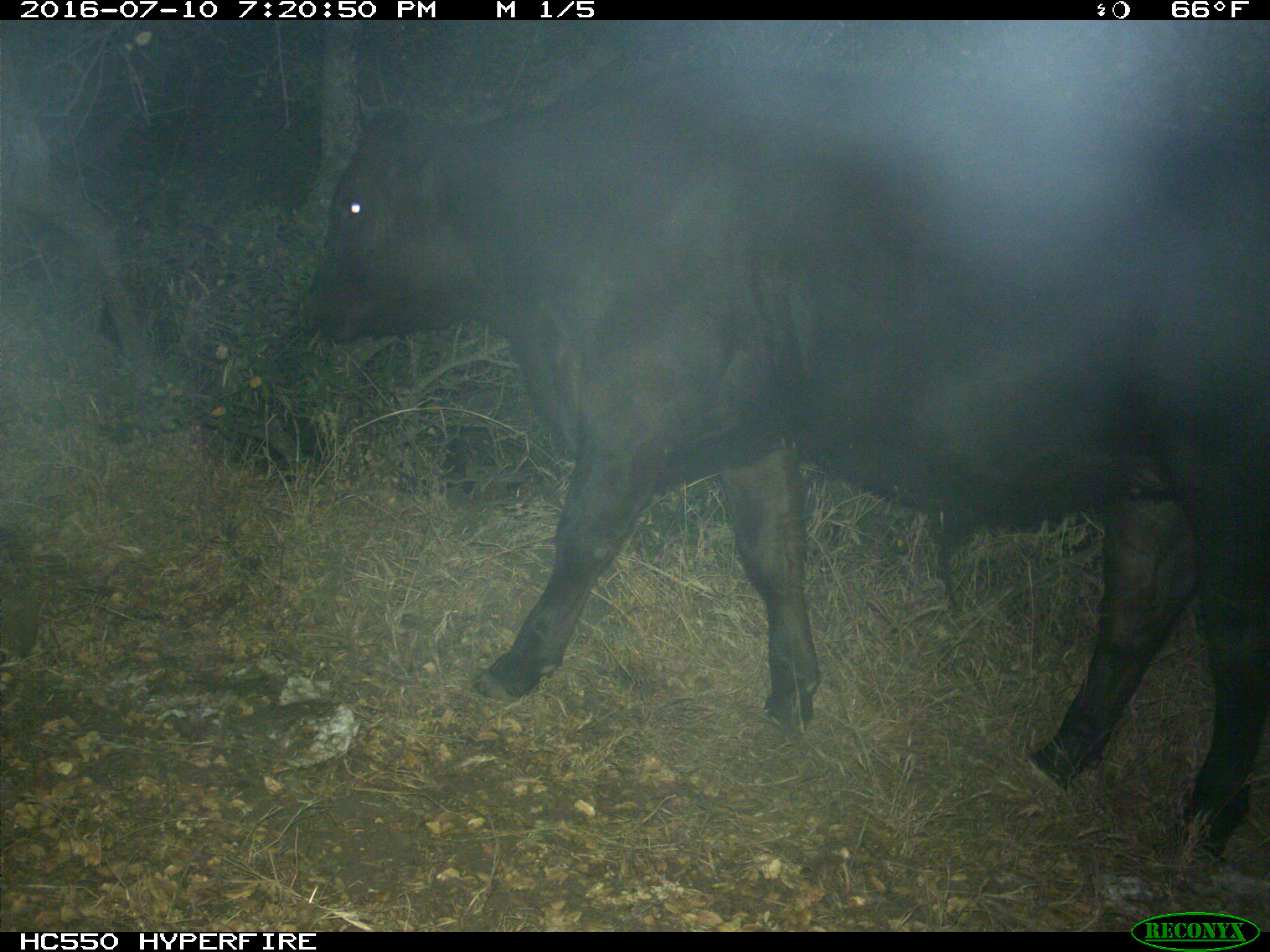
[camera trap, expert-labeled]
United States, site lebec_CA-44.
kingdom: Animalia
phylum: Chordata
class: Mammalia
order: Artiodactyla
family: Bovidae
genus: Bos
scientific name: Bos taurus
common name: domestic cow